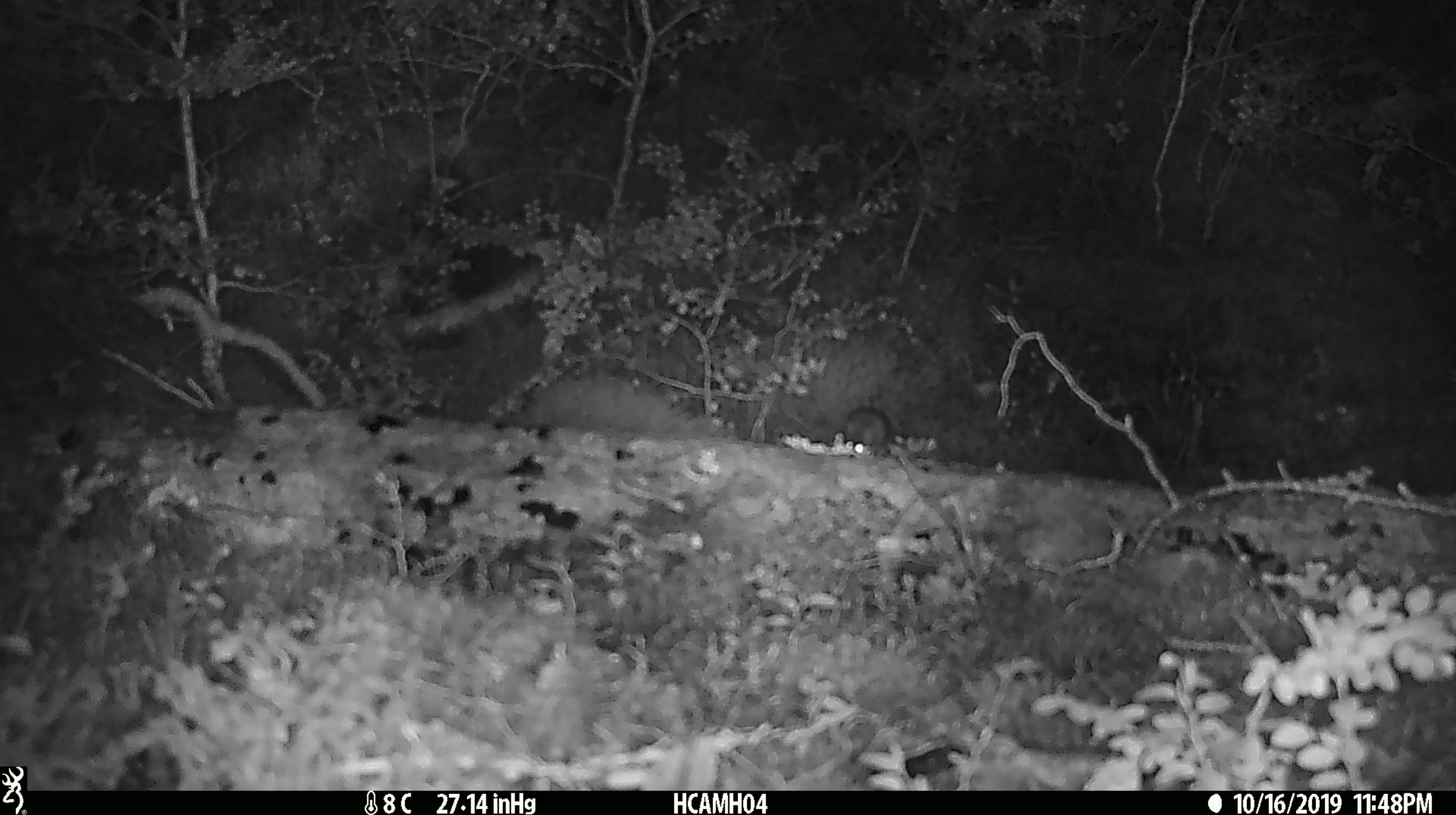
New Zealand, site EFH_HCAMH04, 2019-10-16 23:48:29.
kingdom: Animalia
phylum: Chordata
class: Mammalia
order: Rodentia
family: Muridae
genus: Mus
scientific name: Mus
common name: mouse